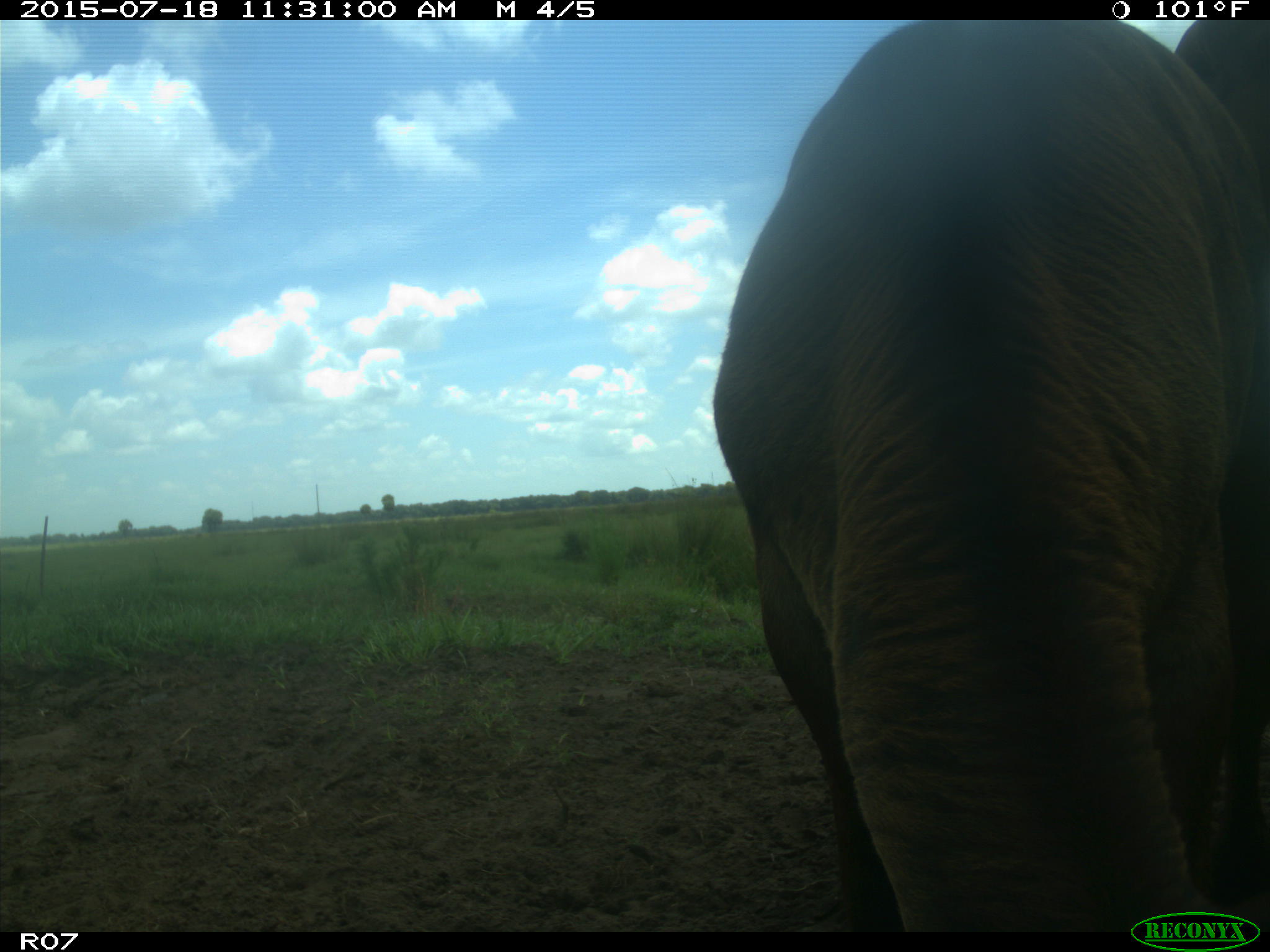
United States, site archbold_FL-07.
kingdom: Animalia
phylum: Chordata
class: Mammalia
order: Artiodactyla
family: Bovidae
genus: Bos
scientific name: Bos taurus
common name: domestic cow